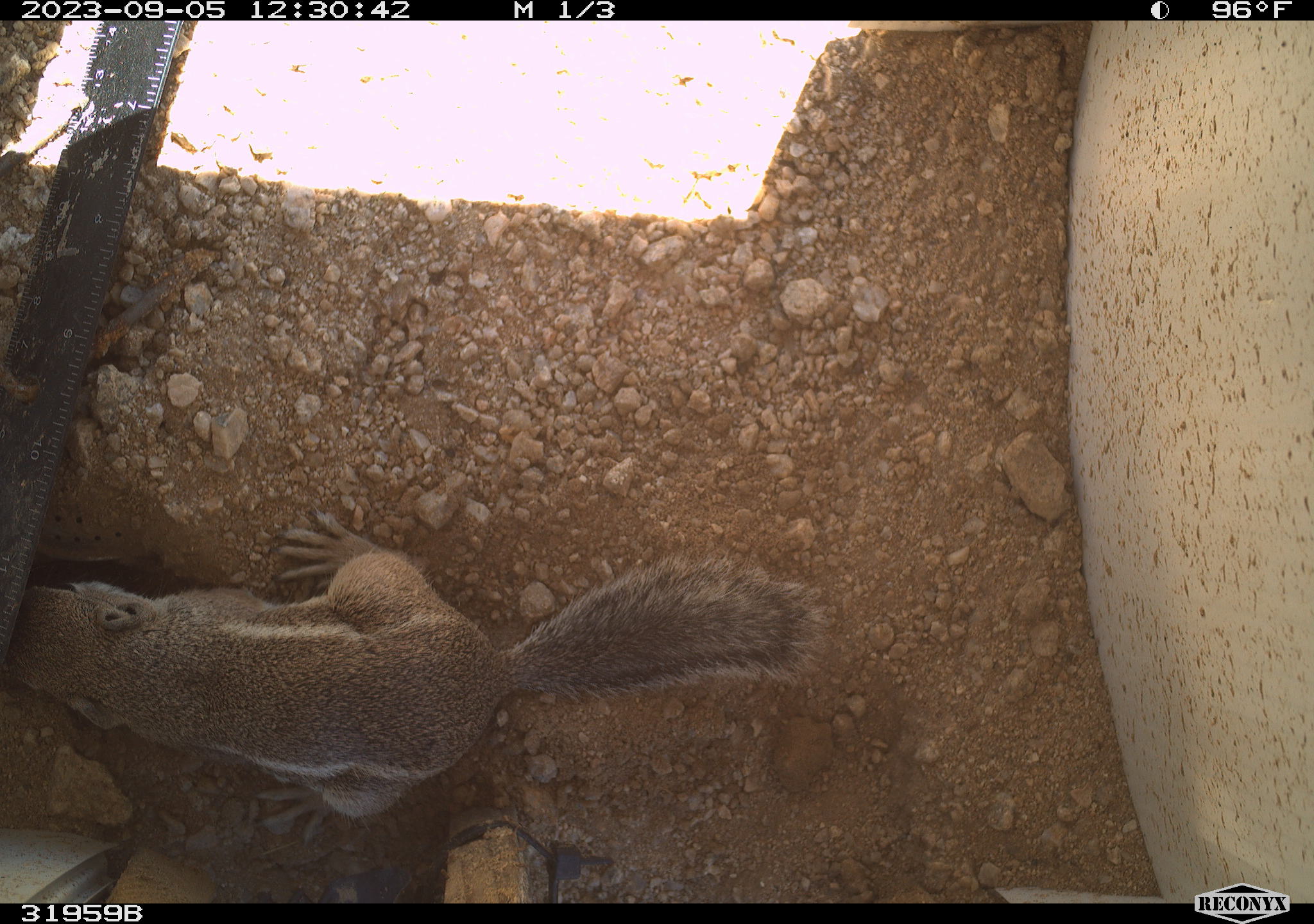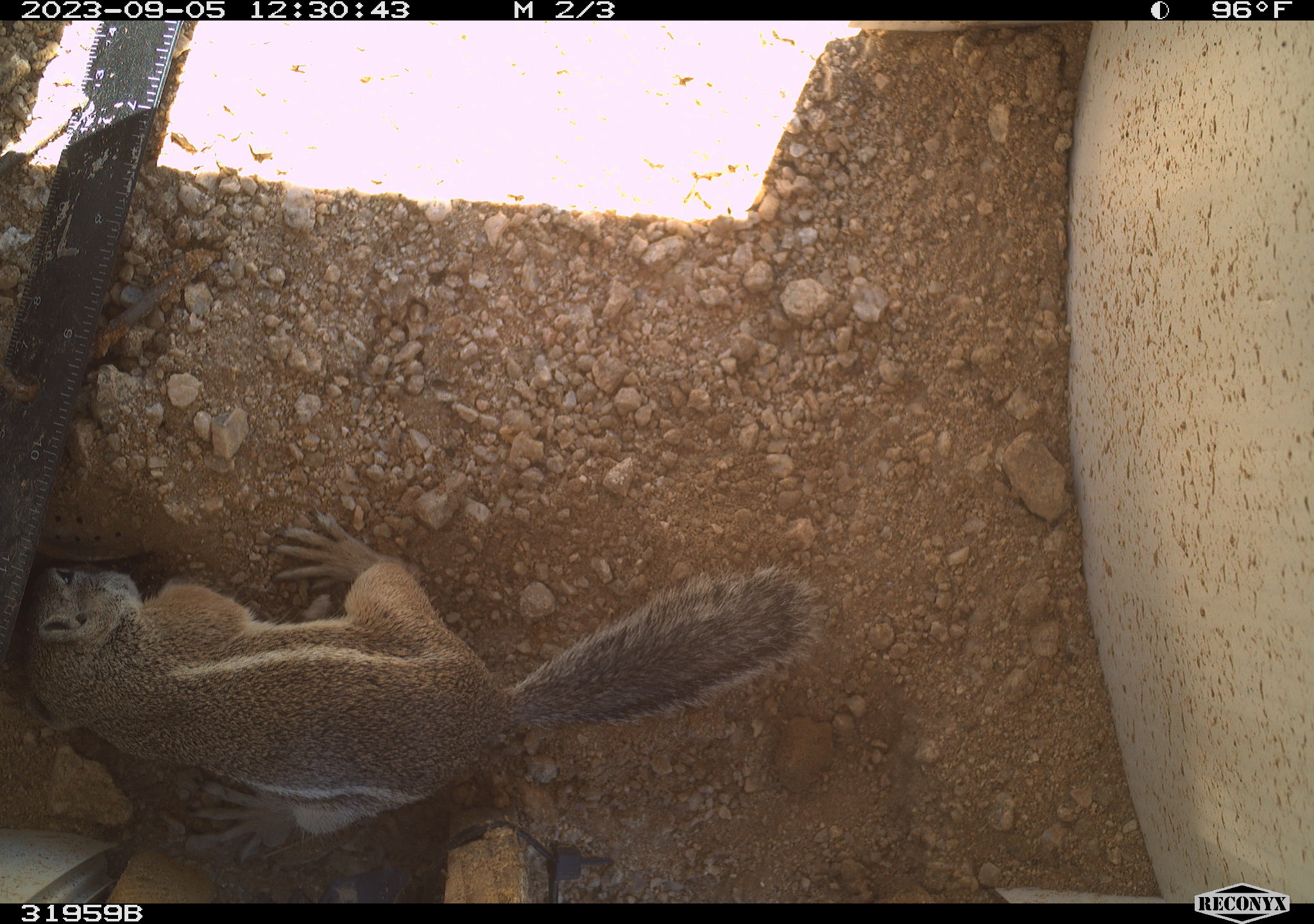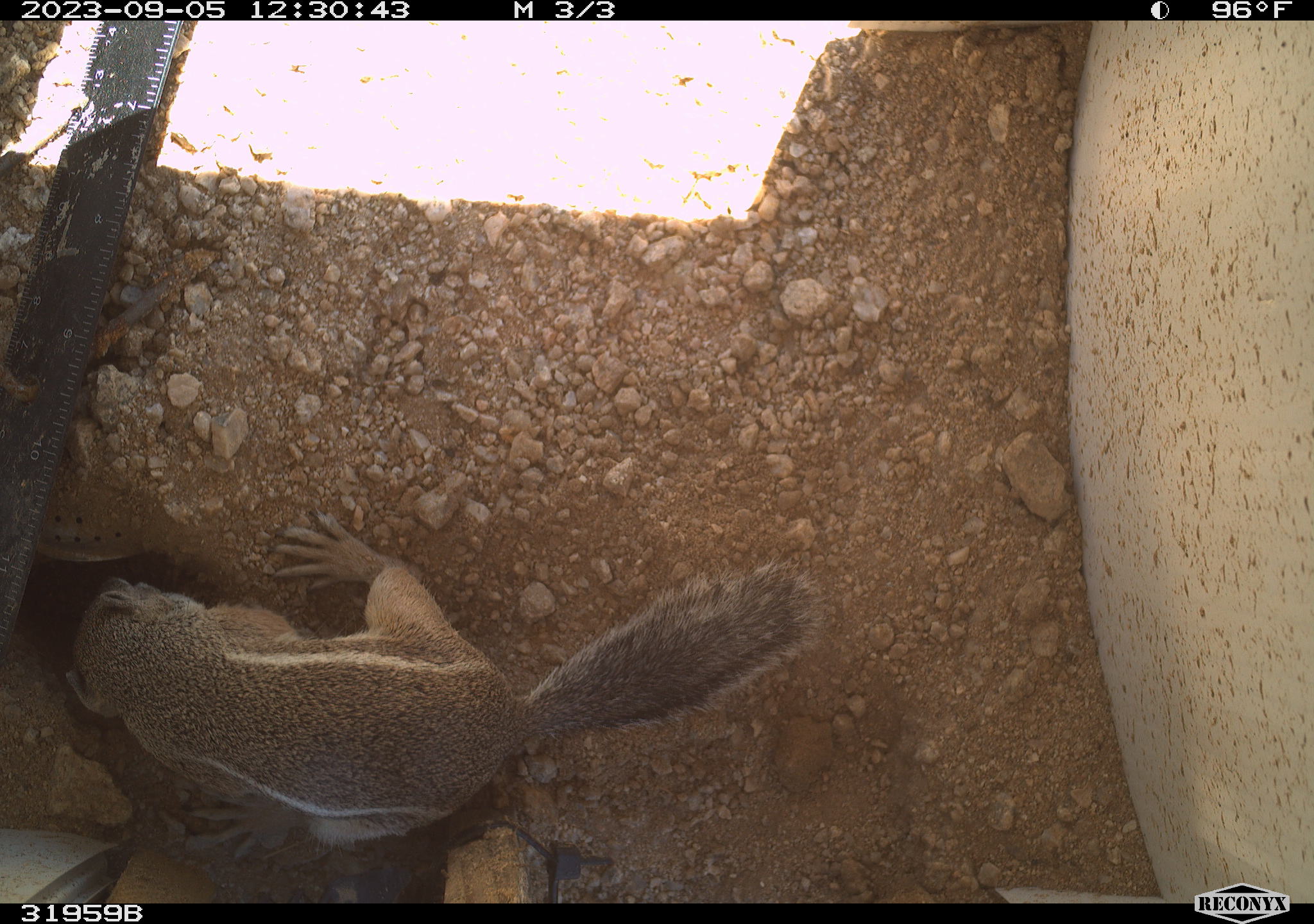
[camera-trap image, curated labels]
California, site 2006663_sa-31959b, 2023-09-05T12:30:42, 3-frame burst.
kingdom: Animalia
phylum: Chordata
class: Mammalia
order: Rodentia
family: Sciuridae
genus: Ammospermophilus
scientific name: Ammospermophilus leucurus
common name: white-tailed antelope squirrel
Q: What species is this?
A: White-tailed antelope squirrel (Ammospermophilus leucurus).